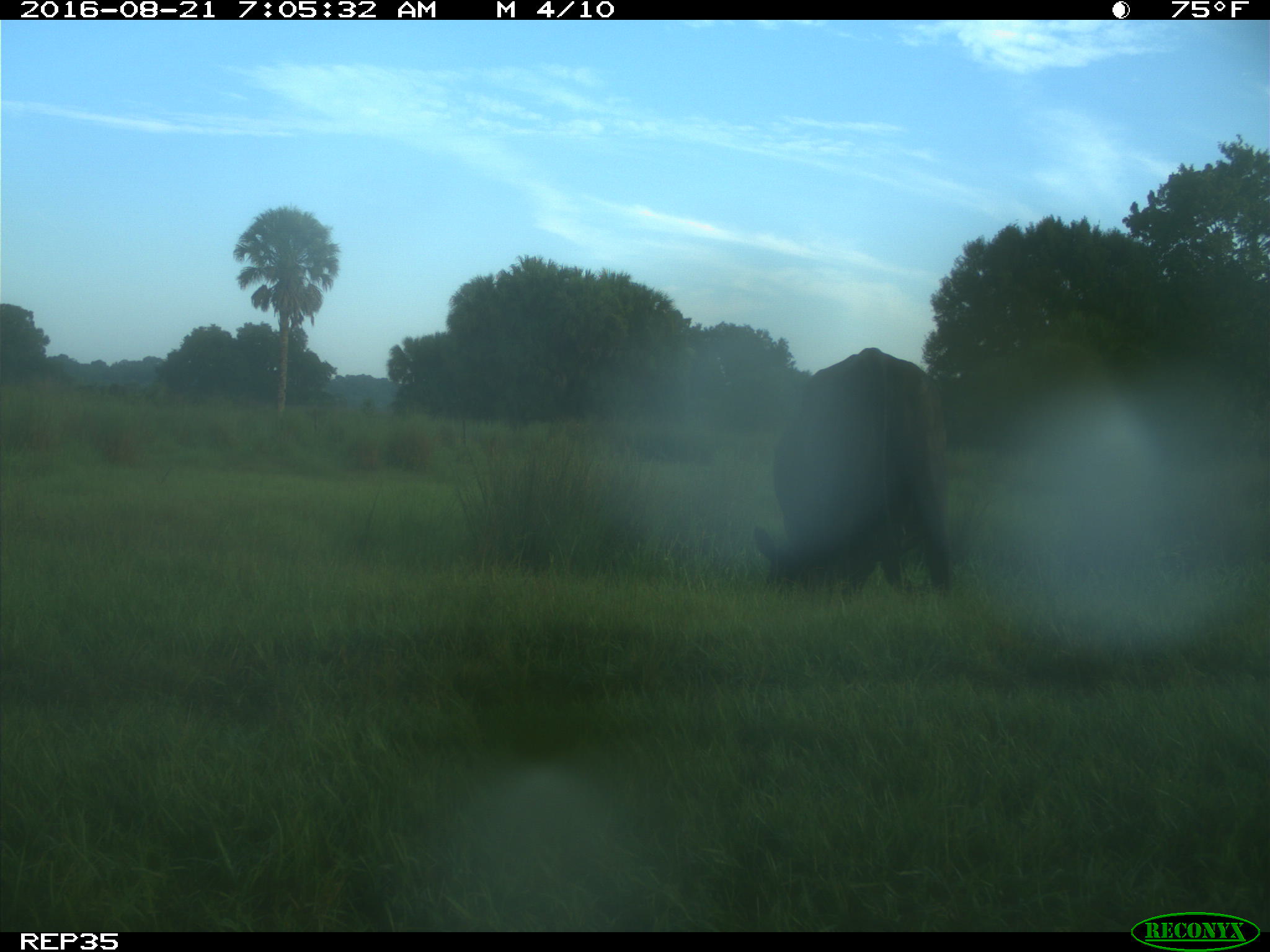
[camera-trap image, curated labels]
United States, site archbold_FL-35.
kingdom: Animalia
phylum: Chordata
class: Mammalia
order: Artiodactyla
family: Bovidae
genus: Bos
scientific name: Bos taurus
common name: domestic cow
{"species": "Bos taurus (domestic cow)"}